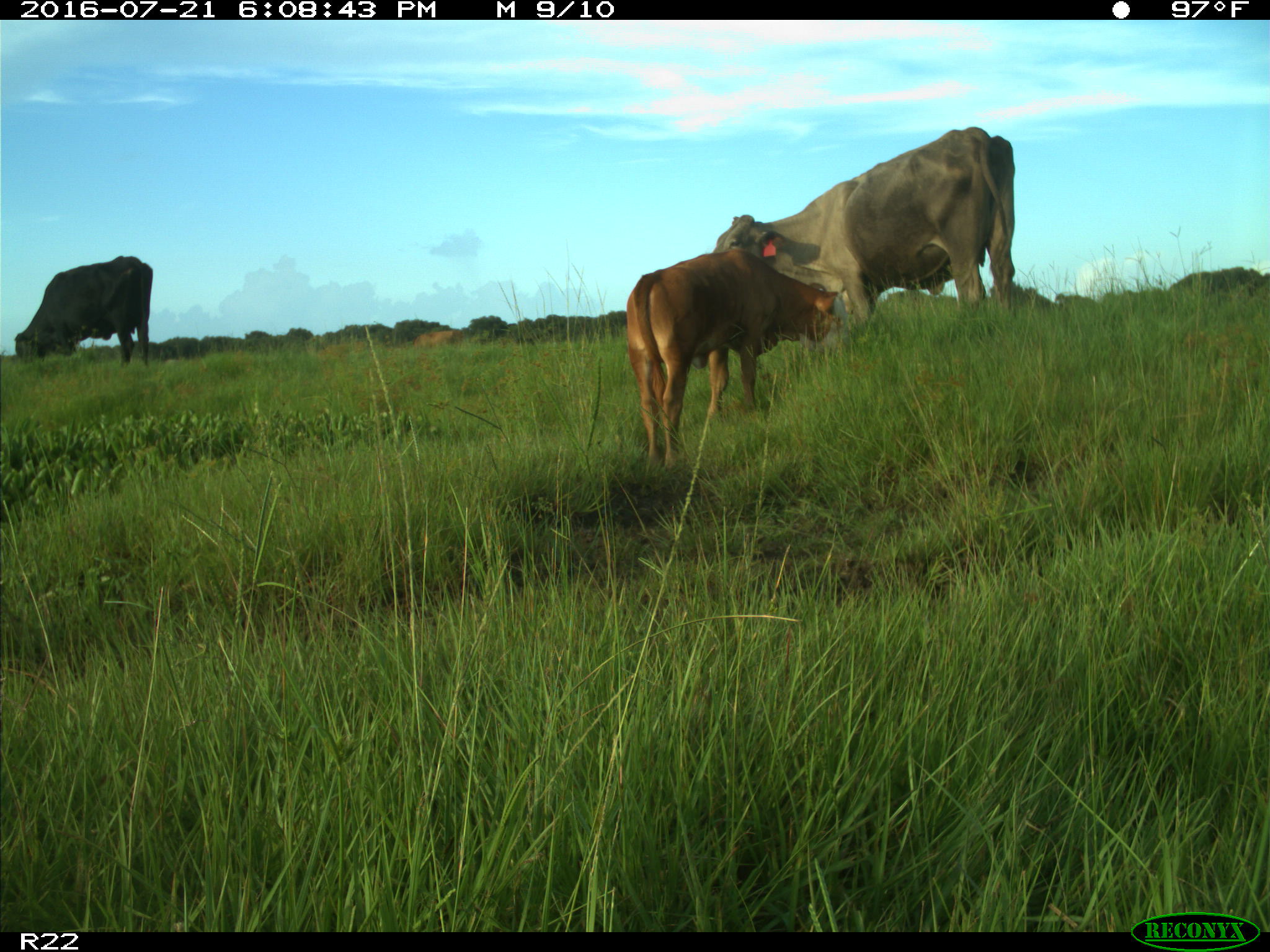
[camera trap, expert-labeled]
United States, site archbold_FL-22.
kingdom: Animalia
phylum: Chordata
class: Mammalia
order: Artiodactyla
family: Bovidae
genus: Bos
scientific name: Bos taurus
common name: domestic cow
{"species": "Bos taurus (domestic cow)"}